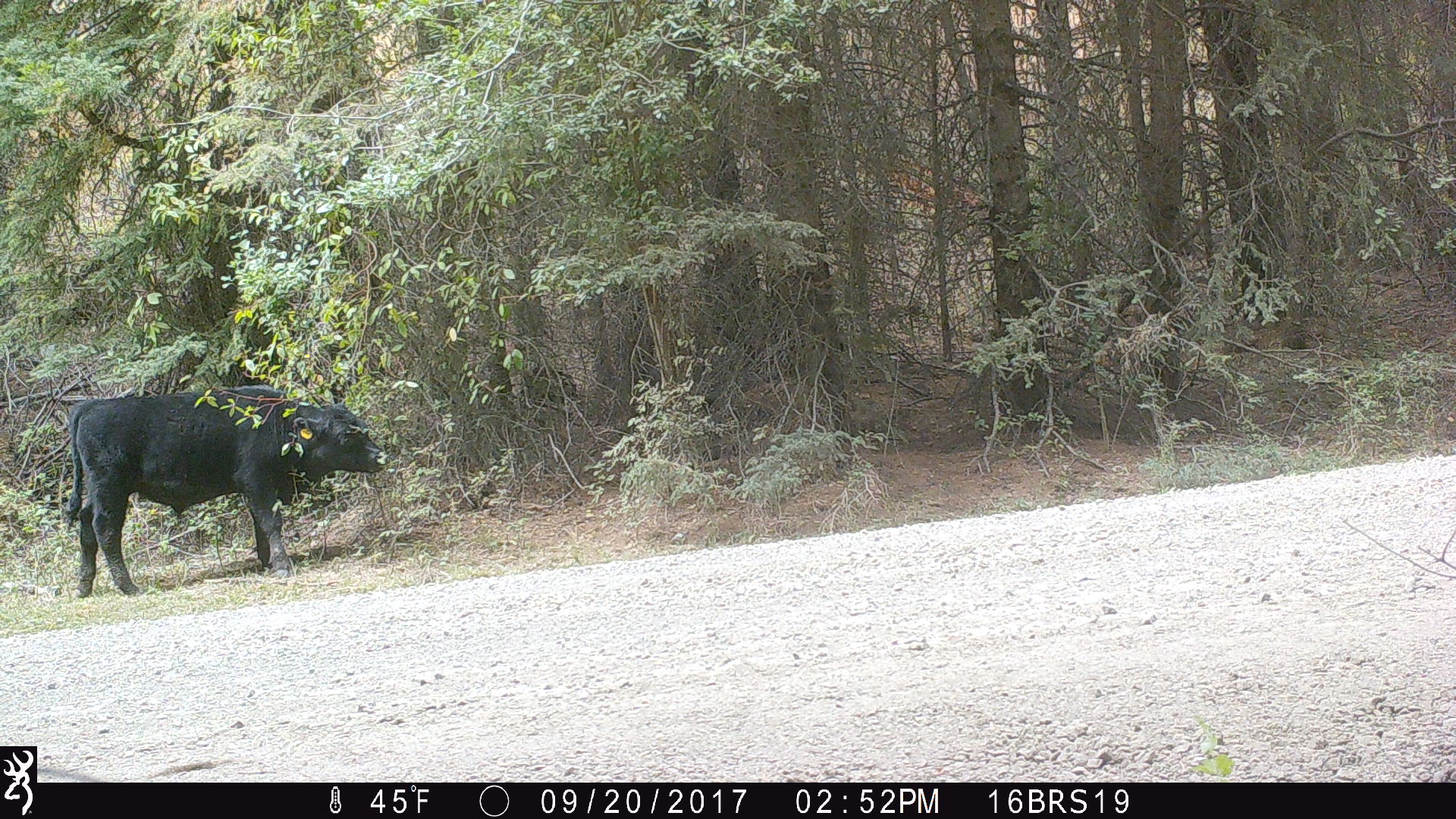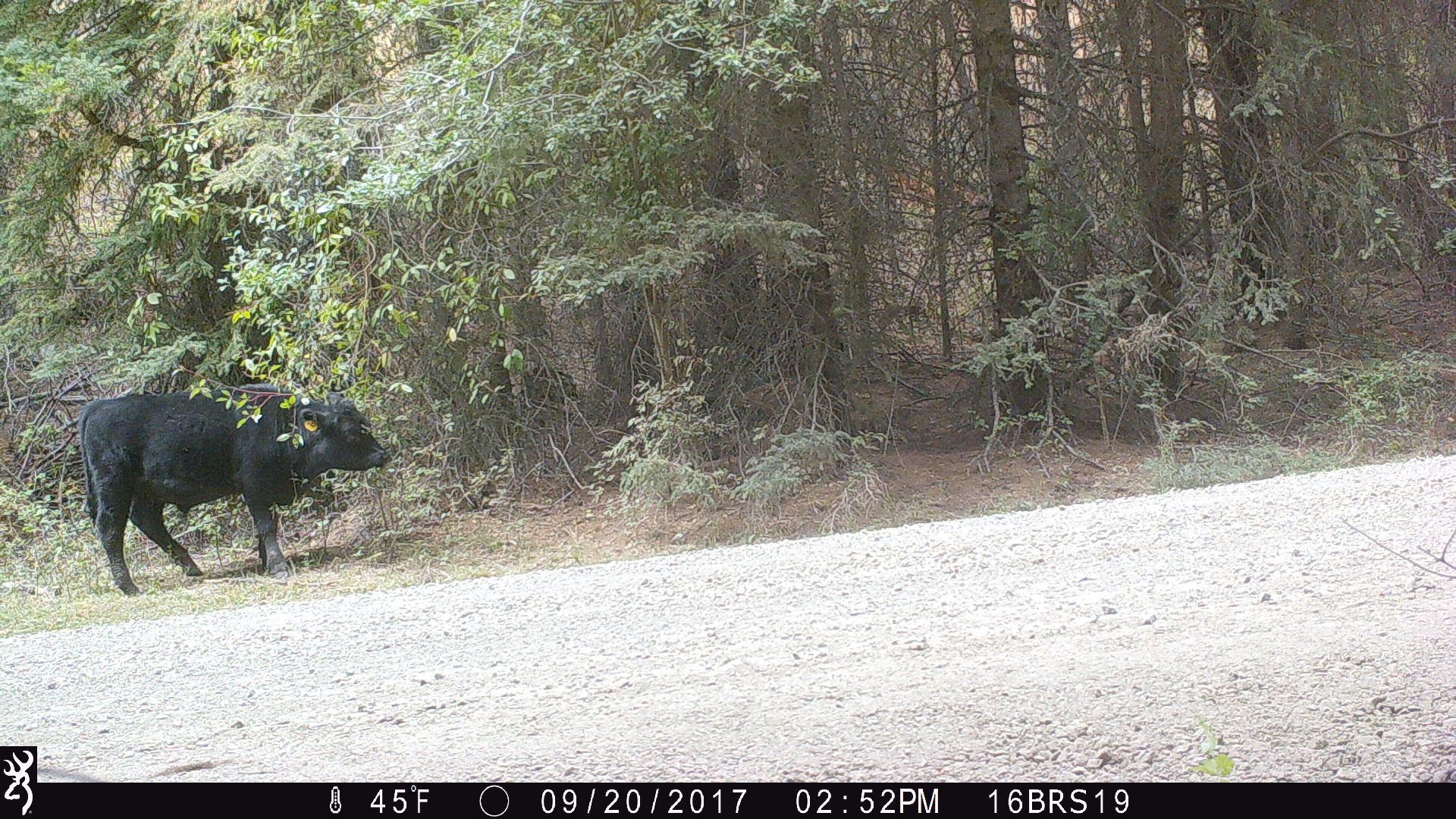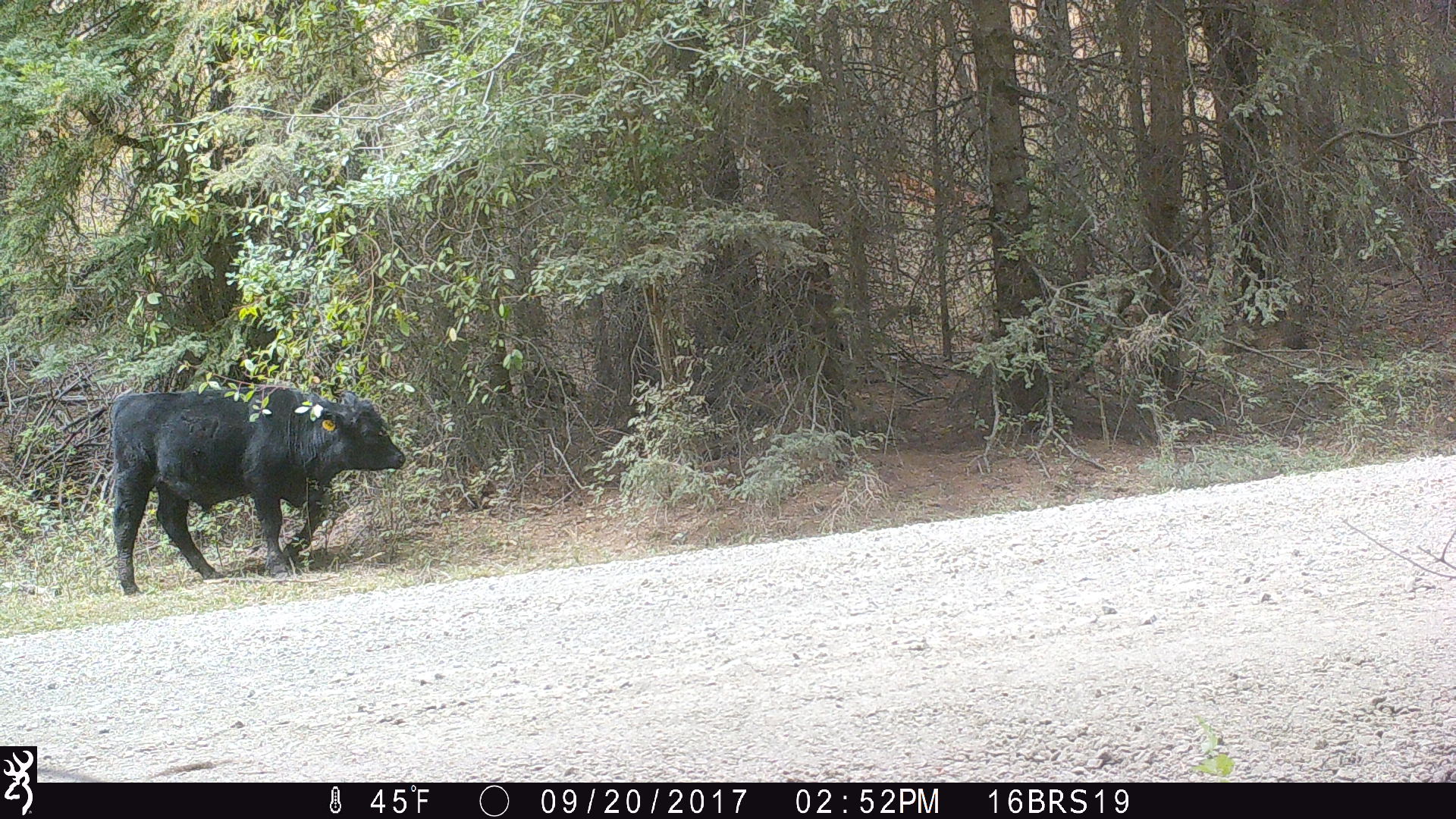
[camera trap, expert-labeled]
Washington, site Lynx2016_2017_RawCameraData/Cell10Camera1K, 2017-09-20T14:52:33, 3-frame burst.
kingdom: Animalia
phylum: Chordata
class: Mammalia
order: Artiodactyla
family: Bovidae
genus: Bos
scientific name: Bos taurus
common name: domestic cattle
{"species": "domestic cattle (Bos taurus)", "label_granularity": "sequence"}